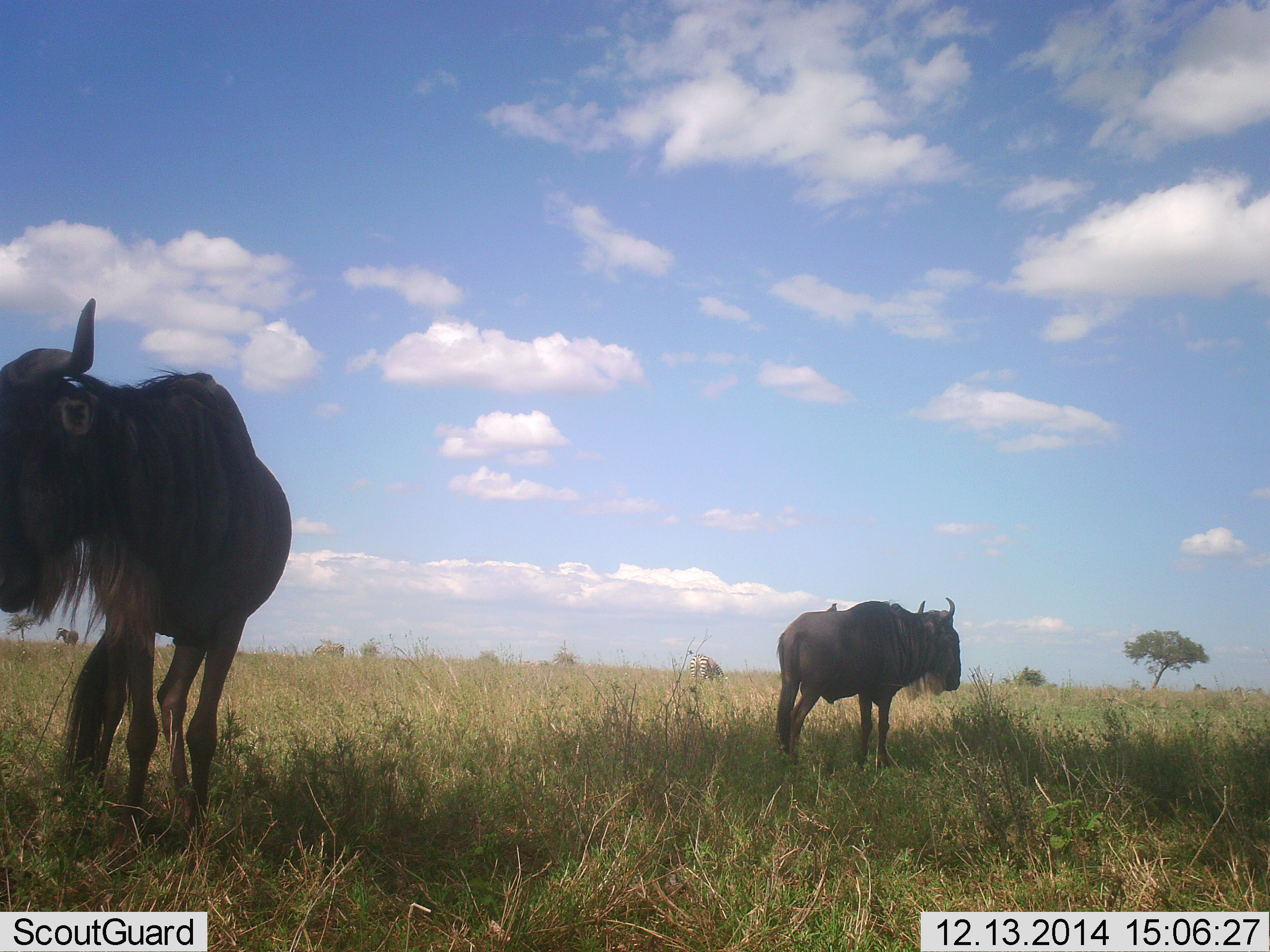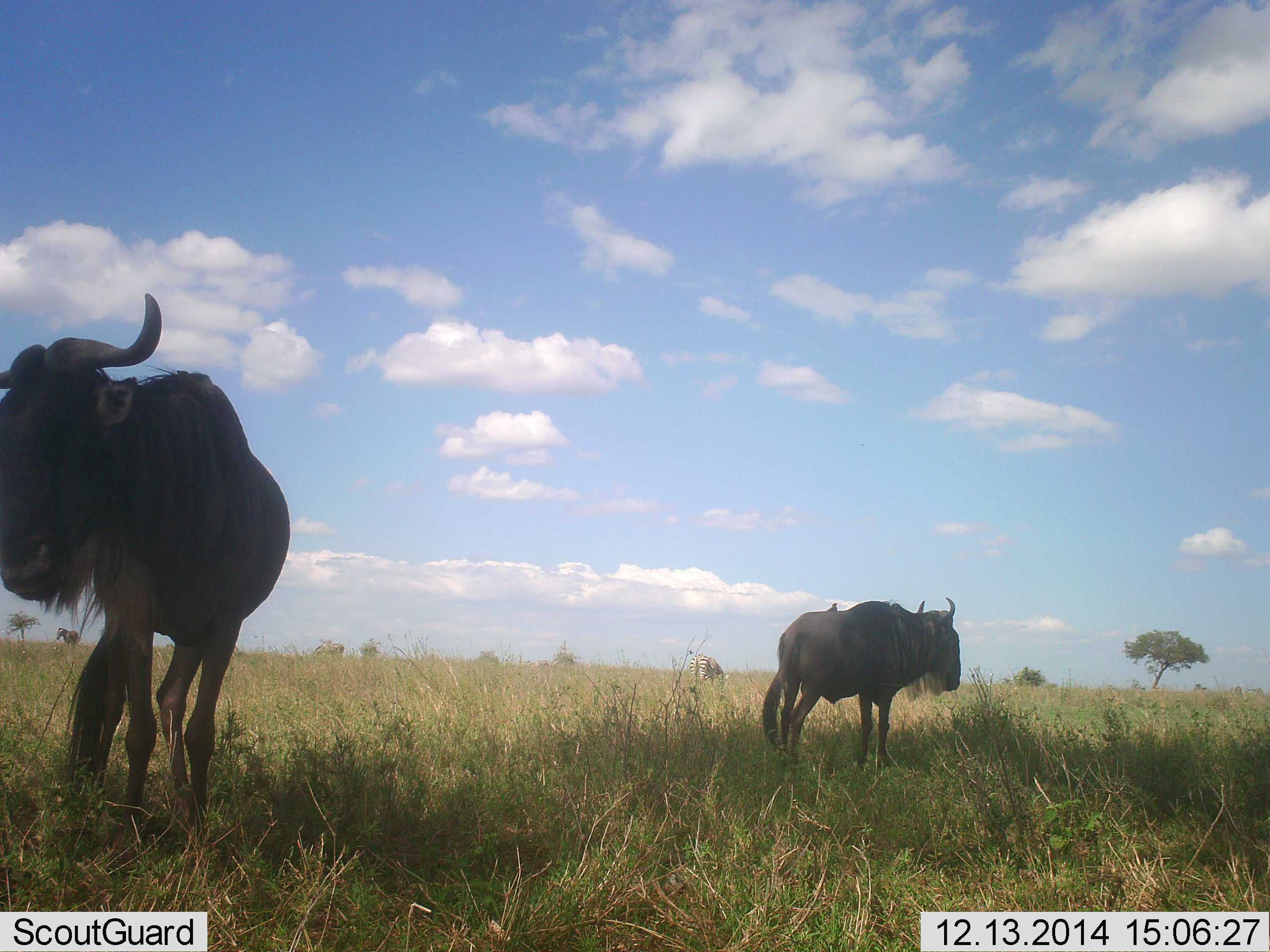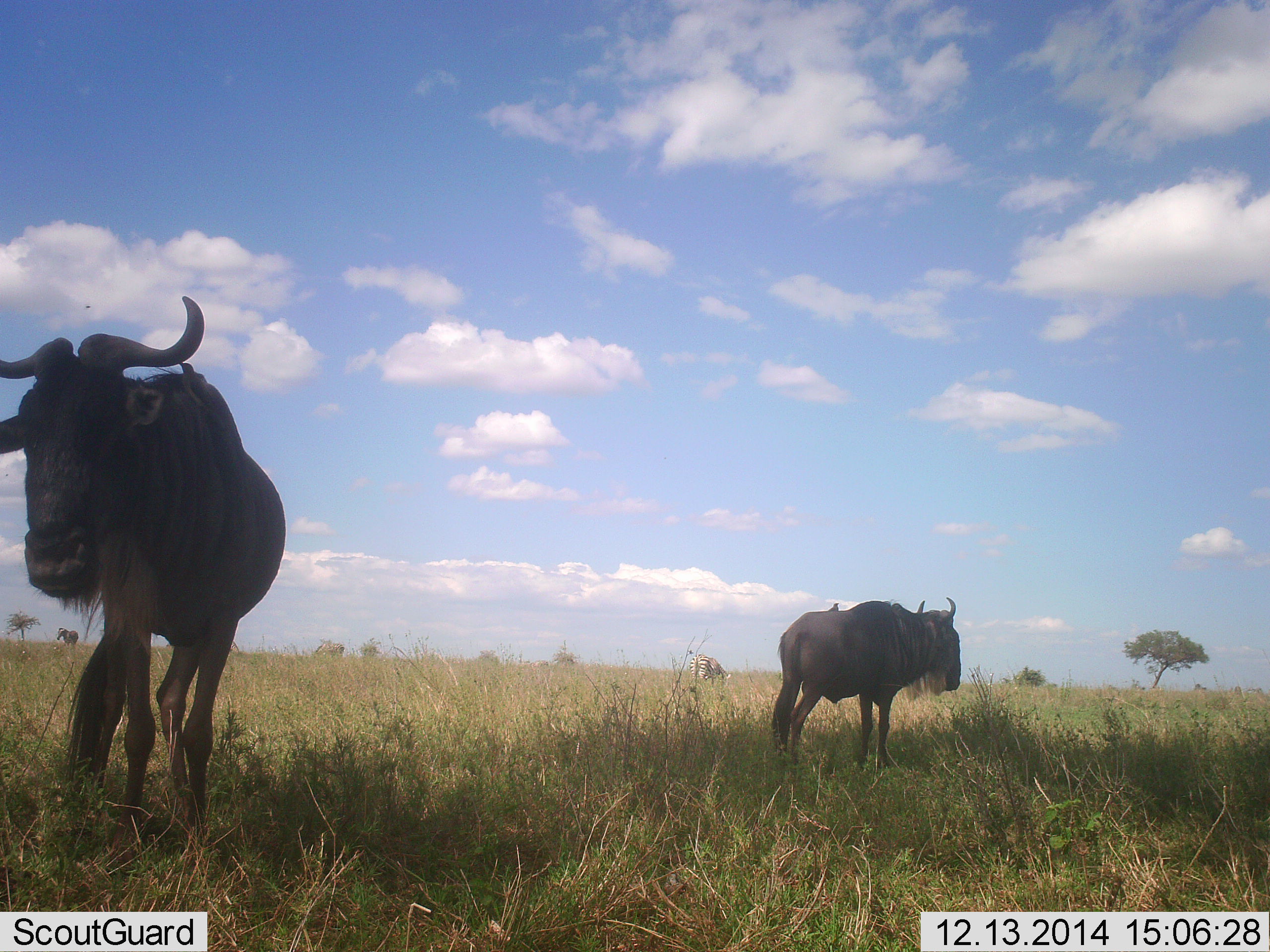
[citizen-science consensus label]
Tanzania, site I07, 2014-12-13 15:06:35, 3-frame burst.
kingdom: Animalia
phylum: Chordata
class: Mammalia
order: Artiodactyla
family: Bovidae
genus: Connochaetes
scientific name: Connochaetes taurinus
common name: blue wildebeest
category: wildebeest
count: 2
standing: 100%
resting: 0%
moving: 0%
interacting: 0%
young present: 0%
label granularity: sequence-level